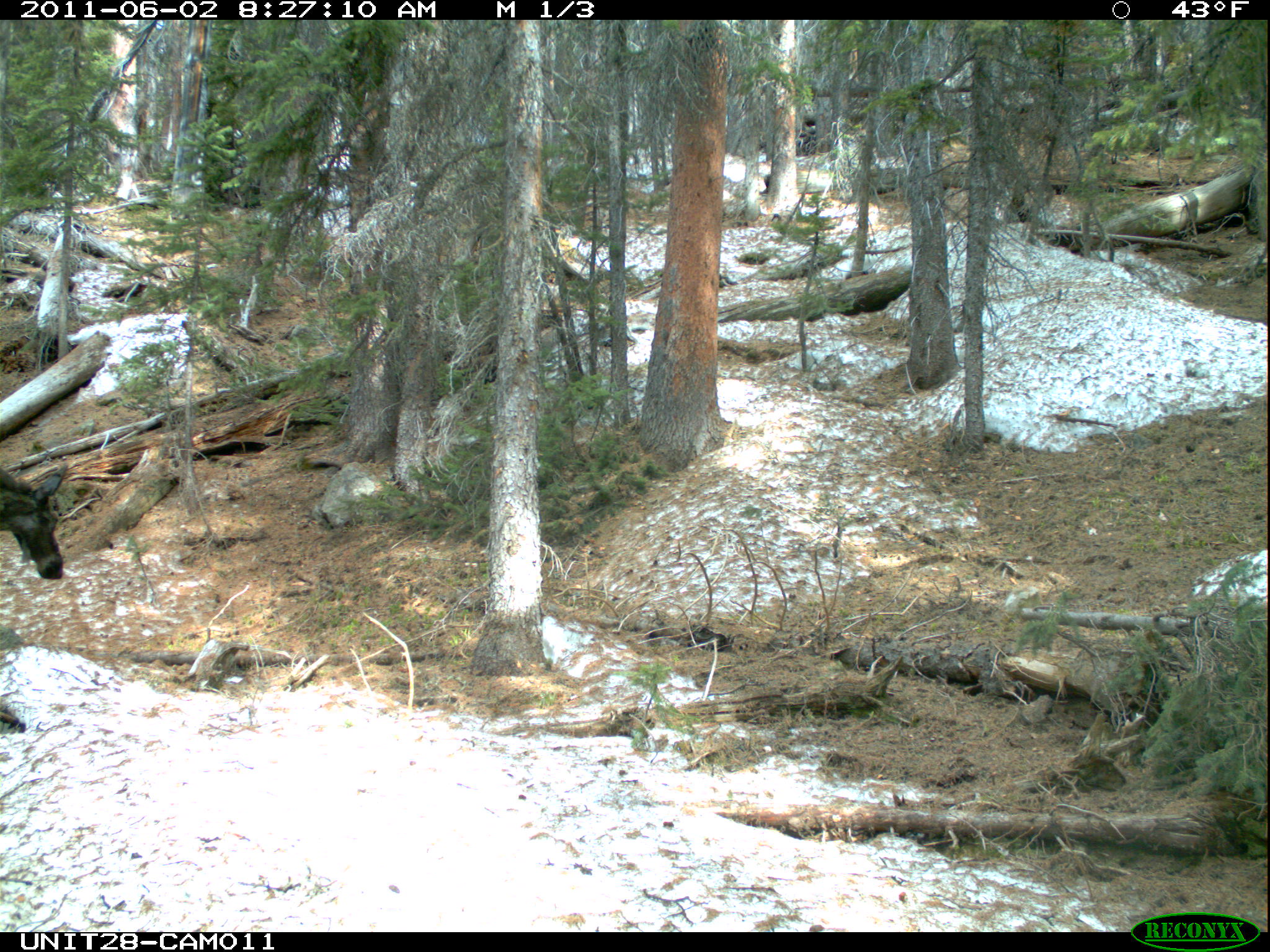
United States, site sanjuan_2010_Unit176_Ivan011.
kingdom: Animalia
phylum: Chordata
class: Mammalia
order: Artiodactyla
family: Cervidae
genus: Alces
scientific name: Alces alces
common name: moose